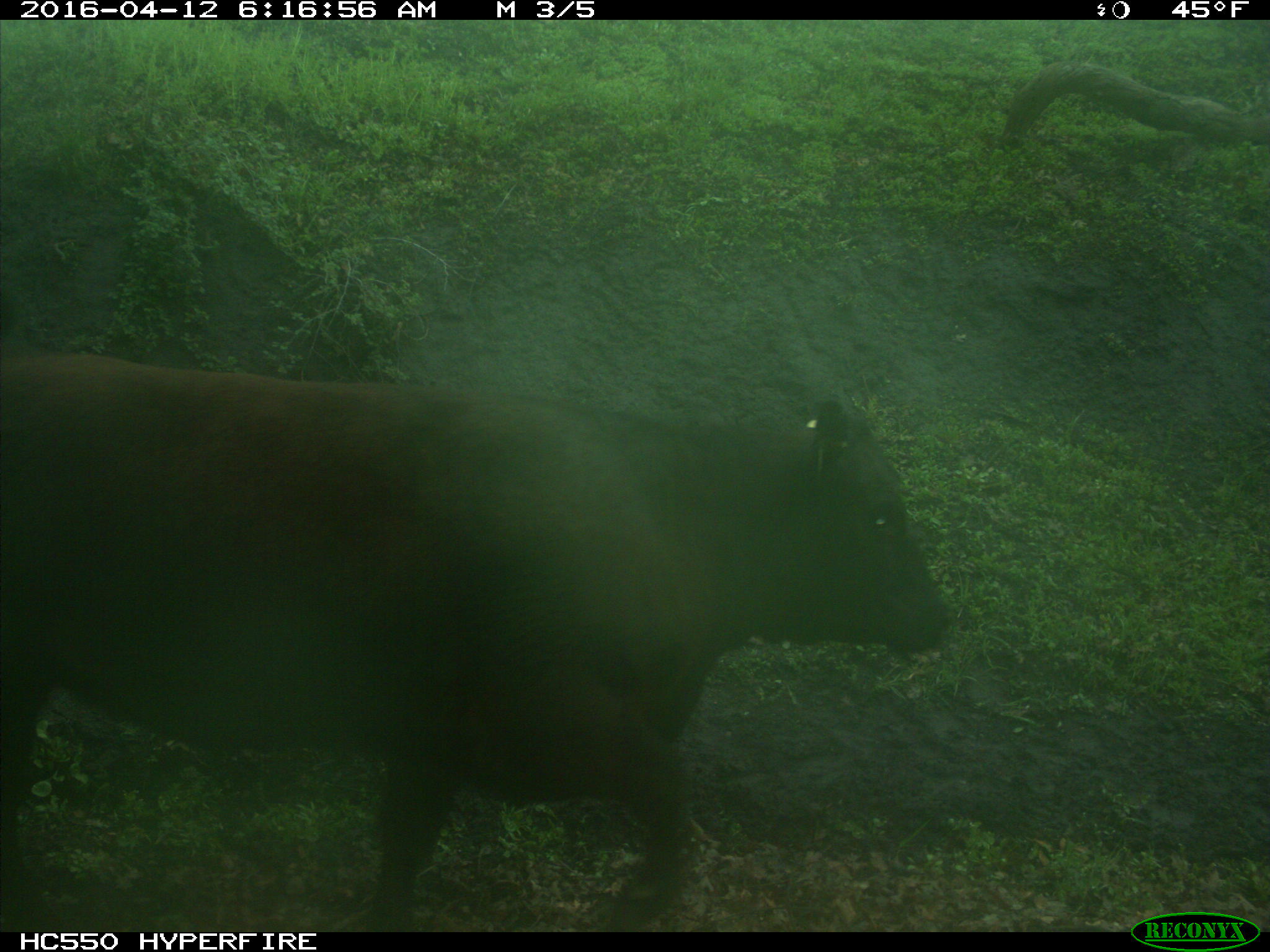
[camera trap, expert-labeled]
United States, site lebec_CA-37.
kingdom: Animalia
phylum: Chordata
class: Mammalia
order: Artiodactyla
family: Bovidae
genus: Bos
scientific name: Bos taurus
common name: domestic cow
Bos taurus (domestic cow).